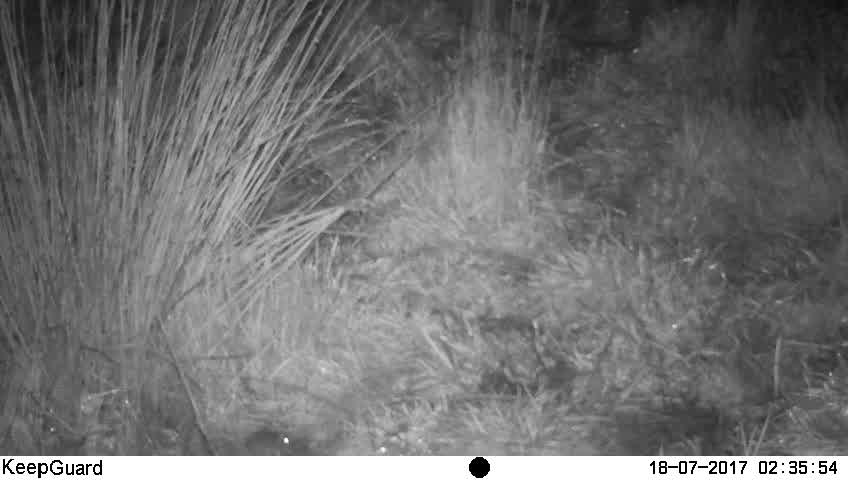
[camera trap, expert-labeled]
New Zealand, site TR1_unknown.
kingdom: Animalia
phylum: Chordata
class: Mammalia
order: Rodentia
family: Muridae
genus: Mus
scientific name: Mus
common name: mouse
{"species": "mouse (Mus)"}